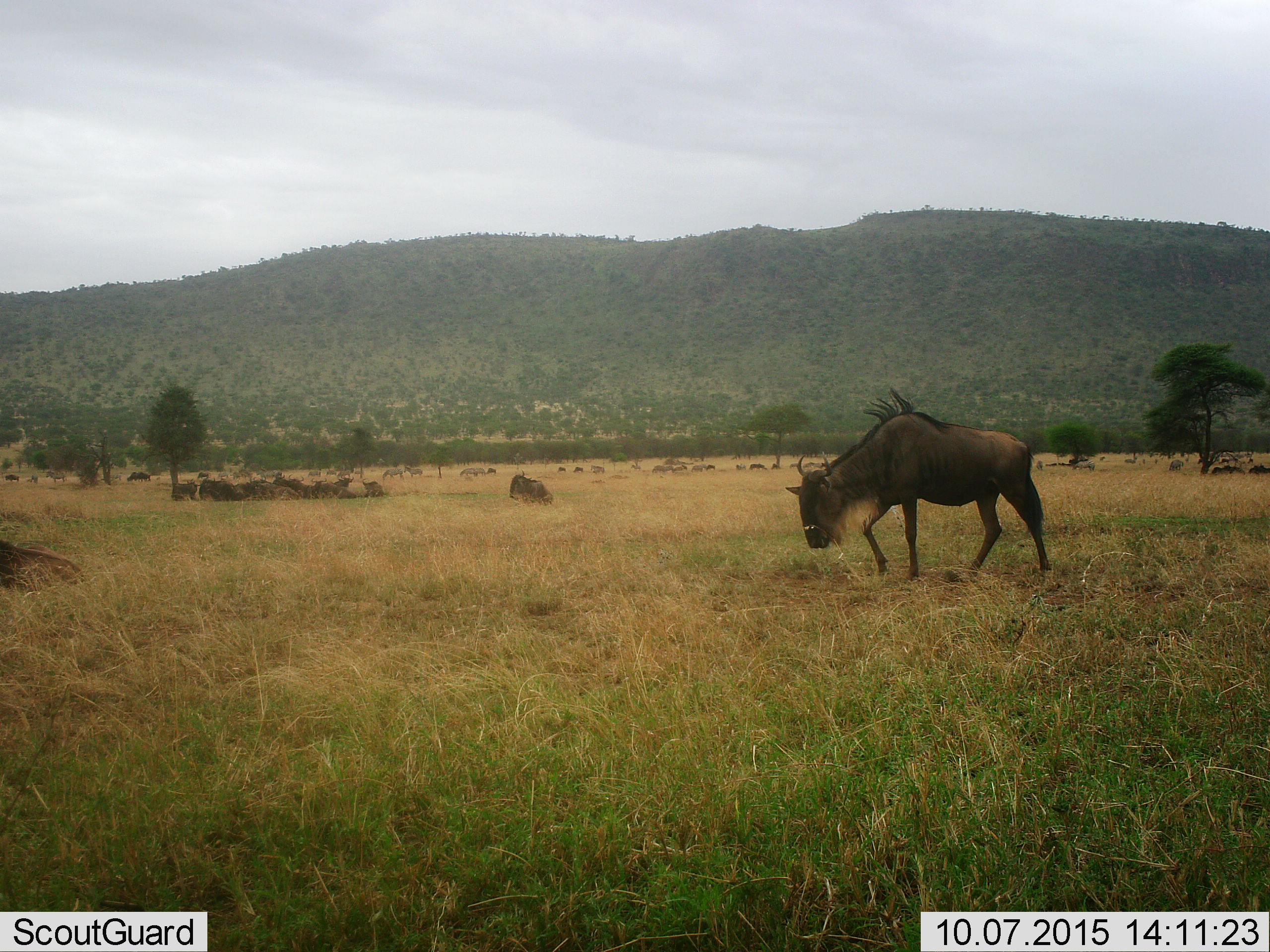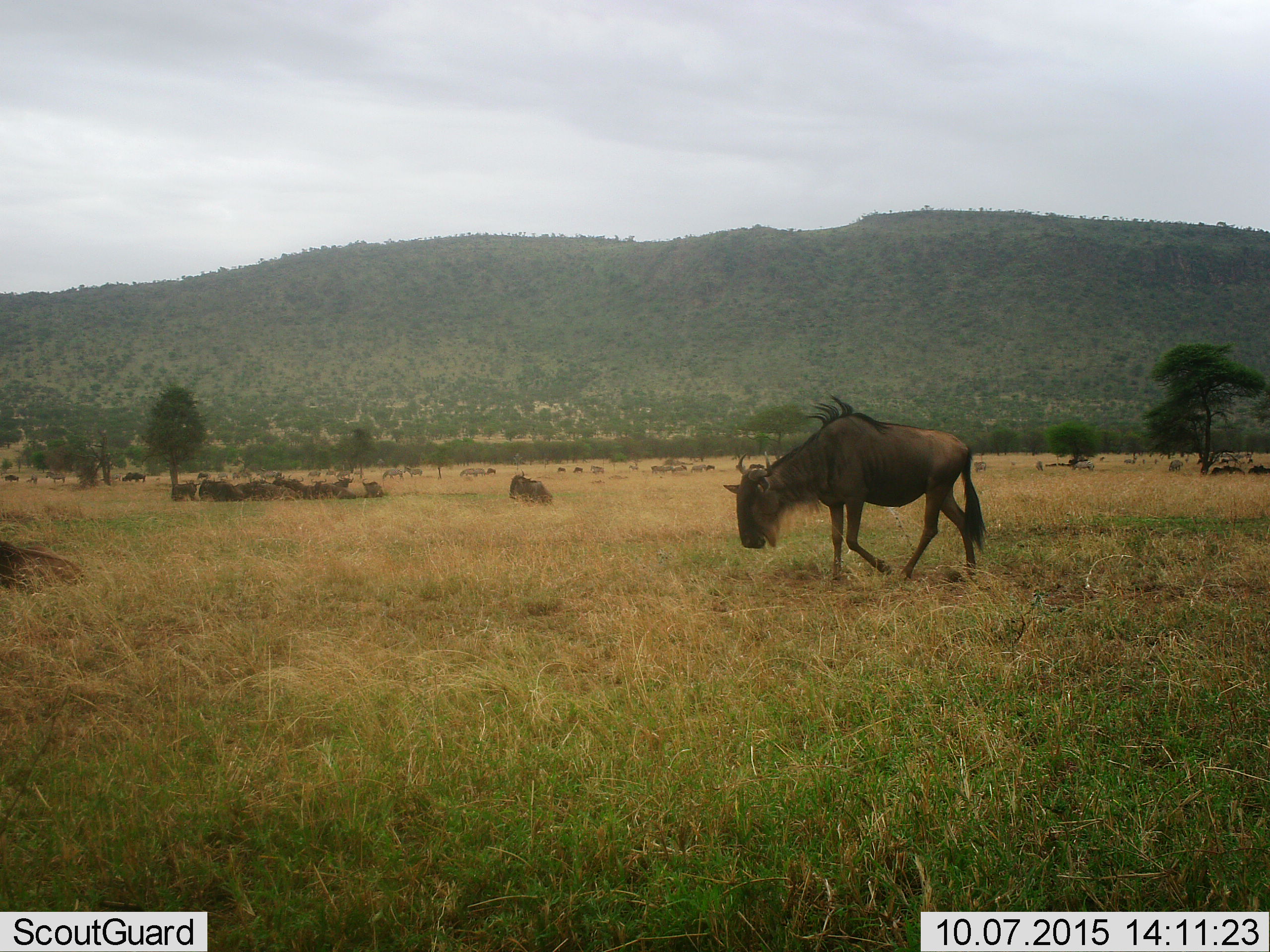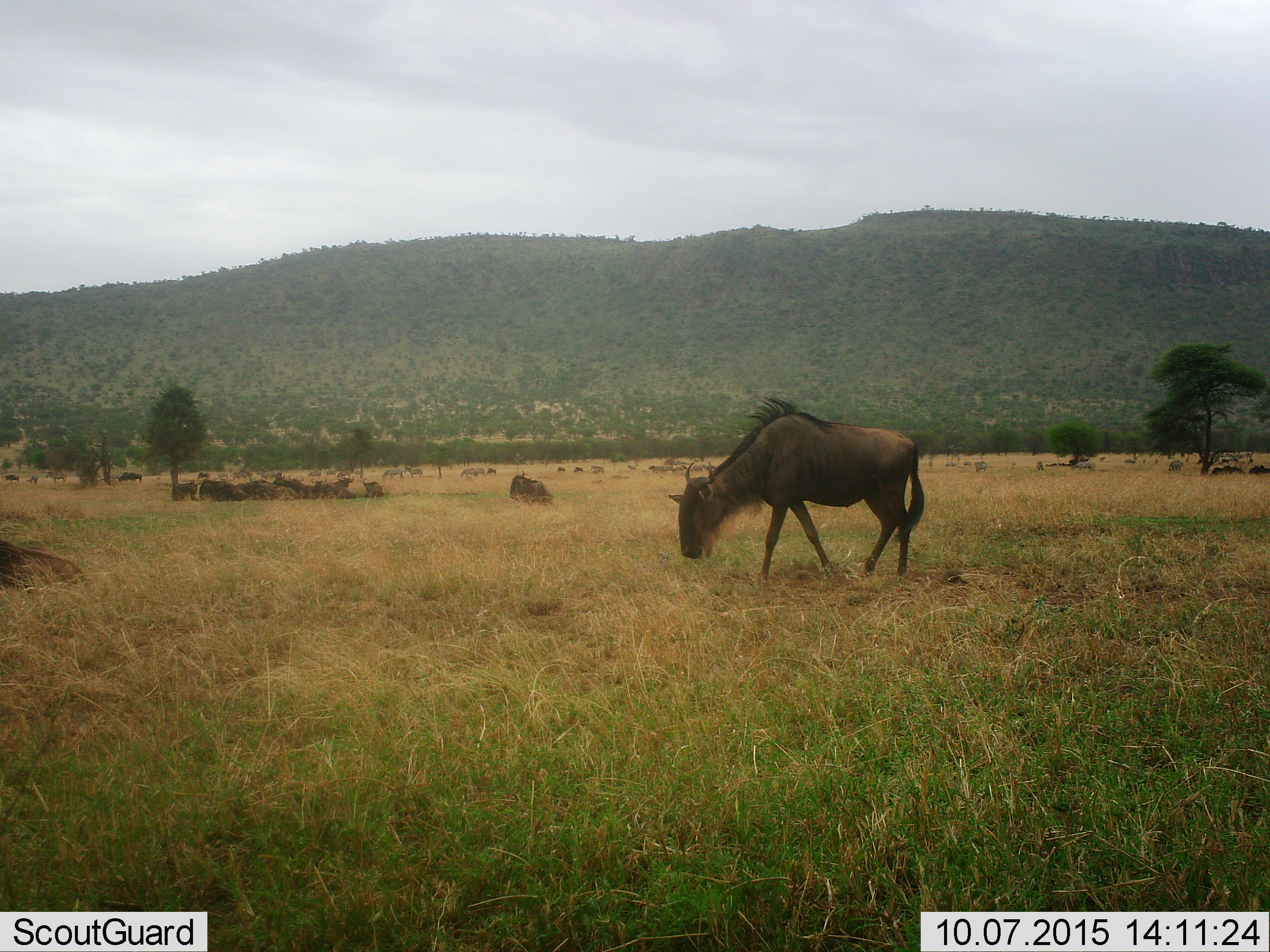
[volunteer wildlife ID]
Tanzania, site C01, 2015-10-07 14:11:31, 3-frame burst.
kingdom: Animalia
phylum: Chordata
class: Mammalia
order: Artiodactyla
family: Bovidae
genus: Connochaetes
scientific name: Connochaetes taurinus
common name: blue wildebeest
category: wildebeest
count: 11-50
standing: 47%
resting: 53%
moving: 82%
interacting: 12%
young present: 24%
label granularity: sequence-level